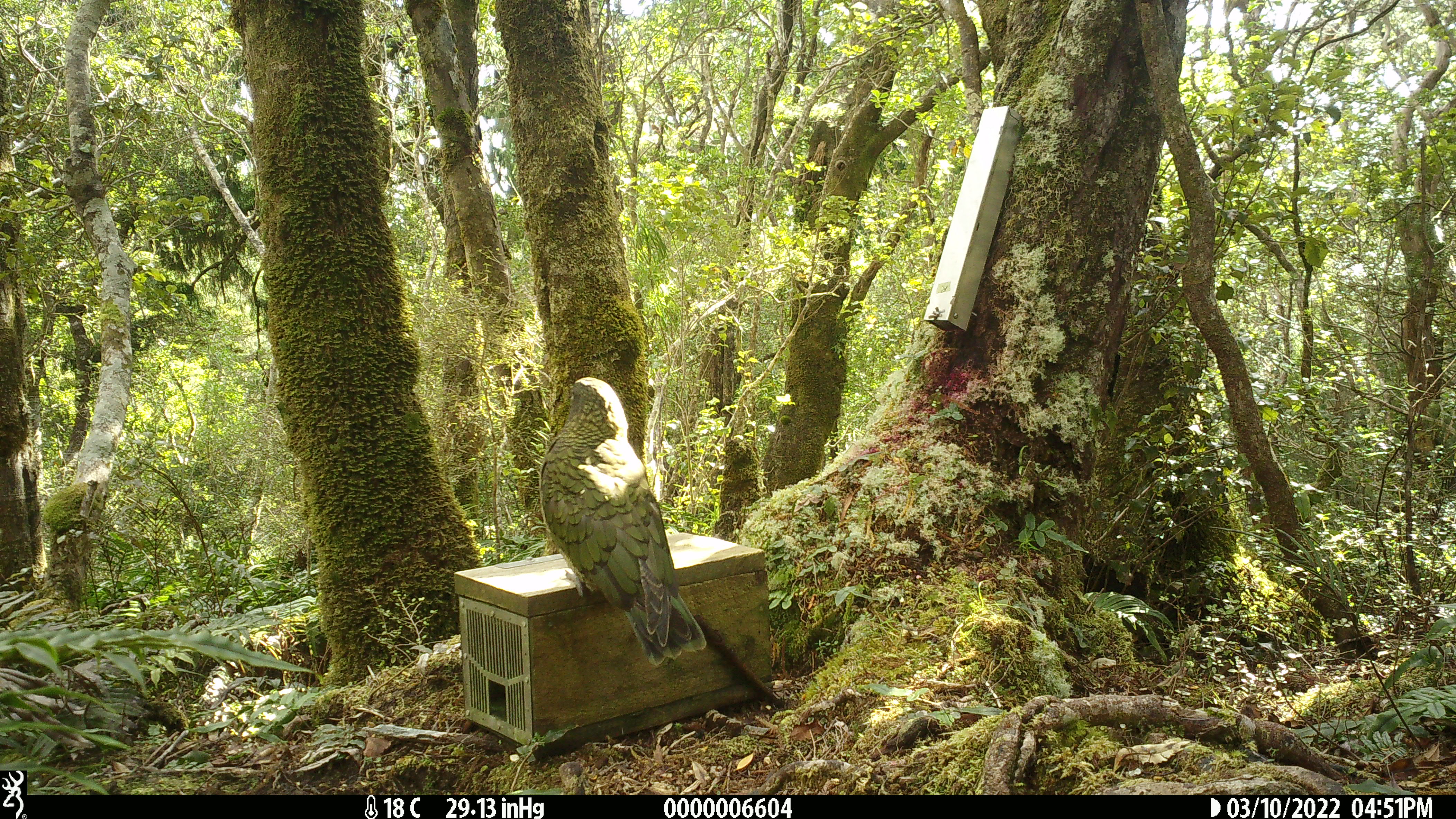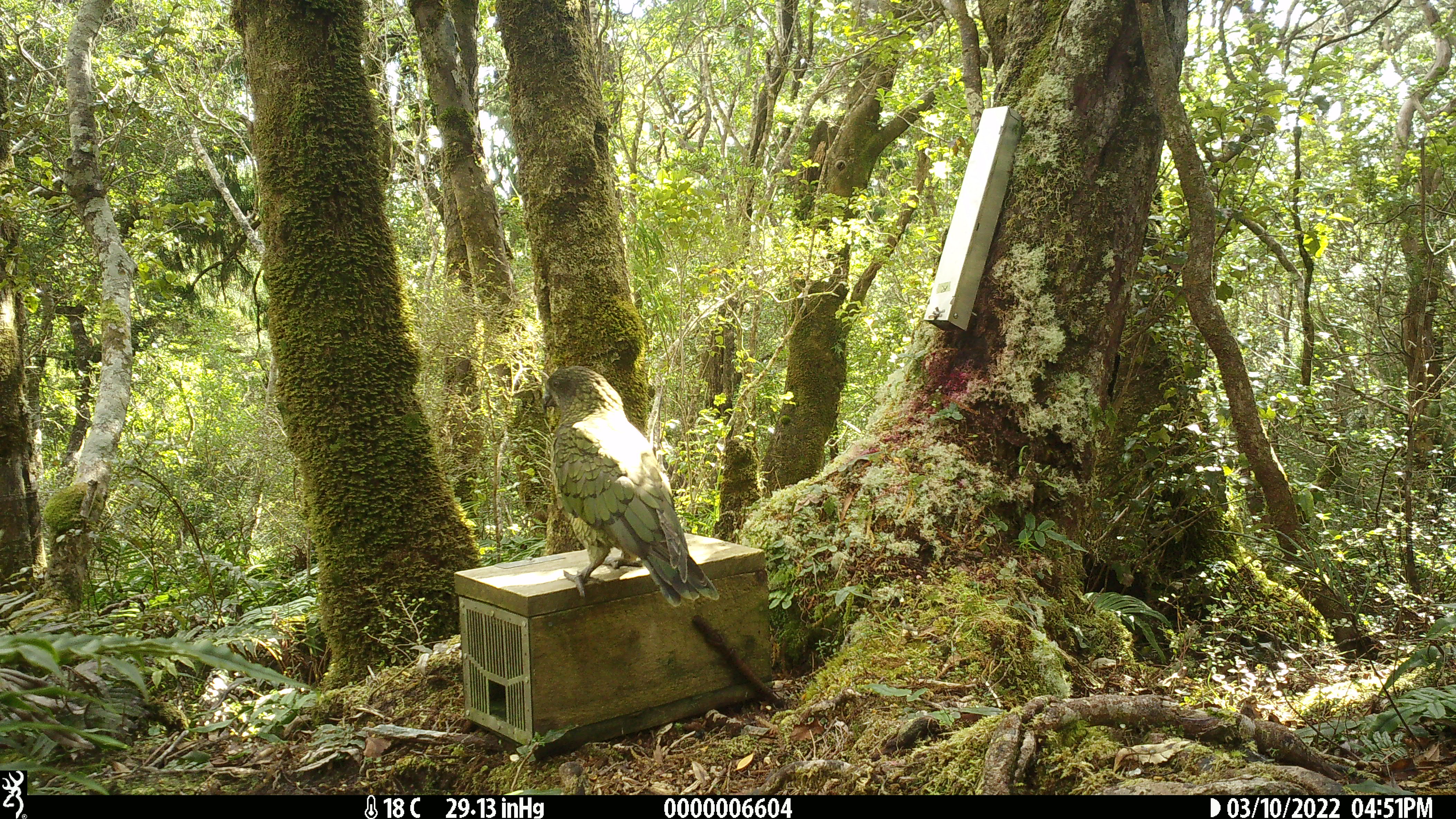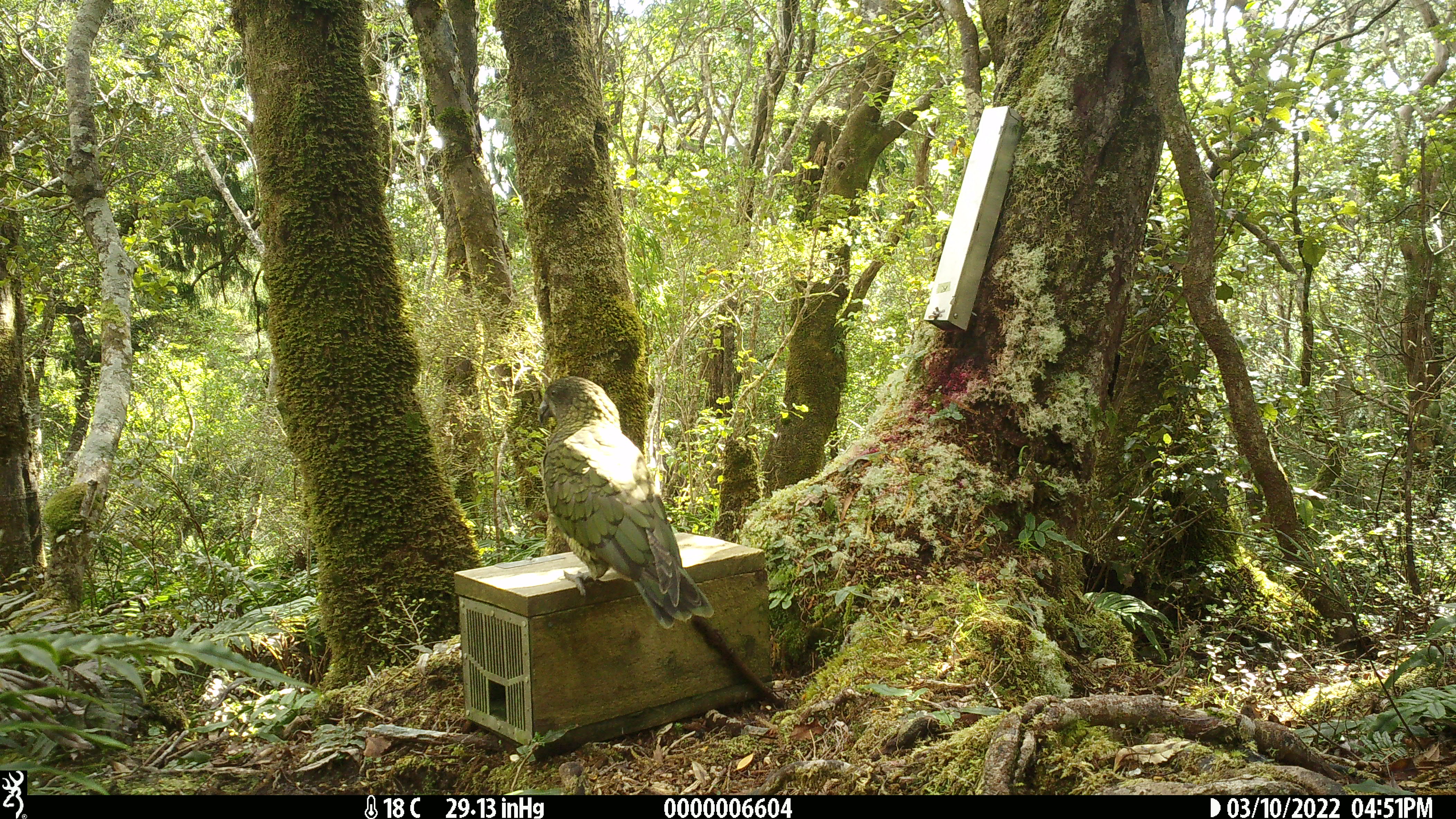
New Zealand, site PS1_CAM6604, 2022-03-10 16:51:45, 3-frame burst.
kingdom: Animalia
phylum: Chordata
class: Aves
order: Psittaciformes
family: Strigopidae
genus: Nestor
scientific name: Nestor notabilis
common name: kea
Kea (Nestor notabilis).